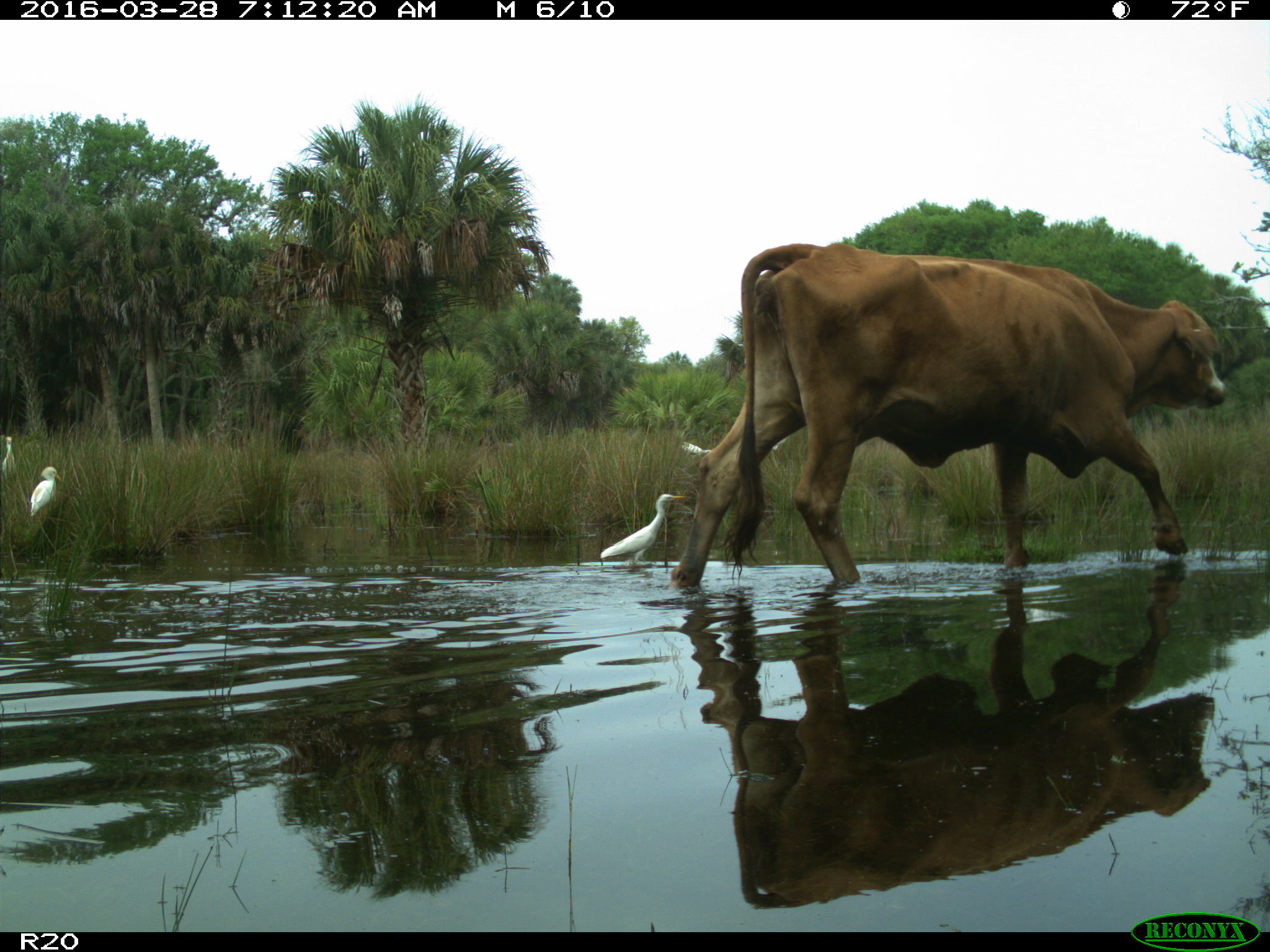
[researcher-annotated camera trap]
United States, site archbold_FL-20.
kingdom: Animalia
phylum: Chordata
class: Mammalia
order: Artiodactyla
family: Bovidae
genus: Bos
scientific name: Bos taurus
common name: domestic cow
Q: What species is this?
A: Bos taurus (domestic cow).